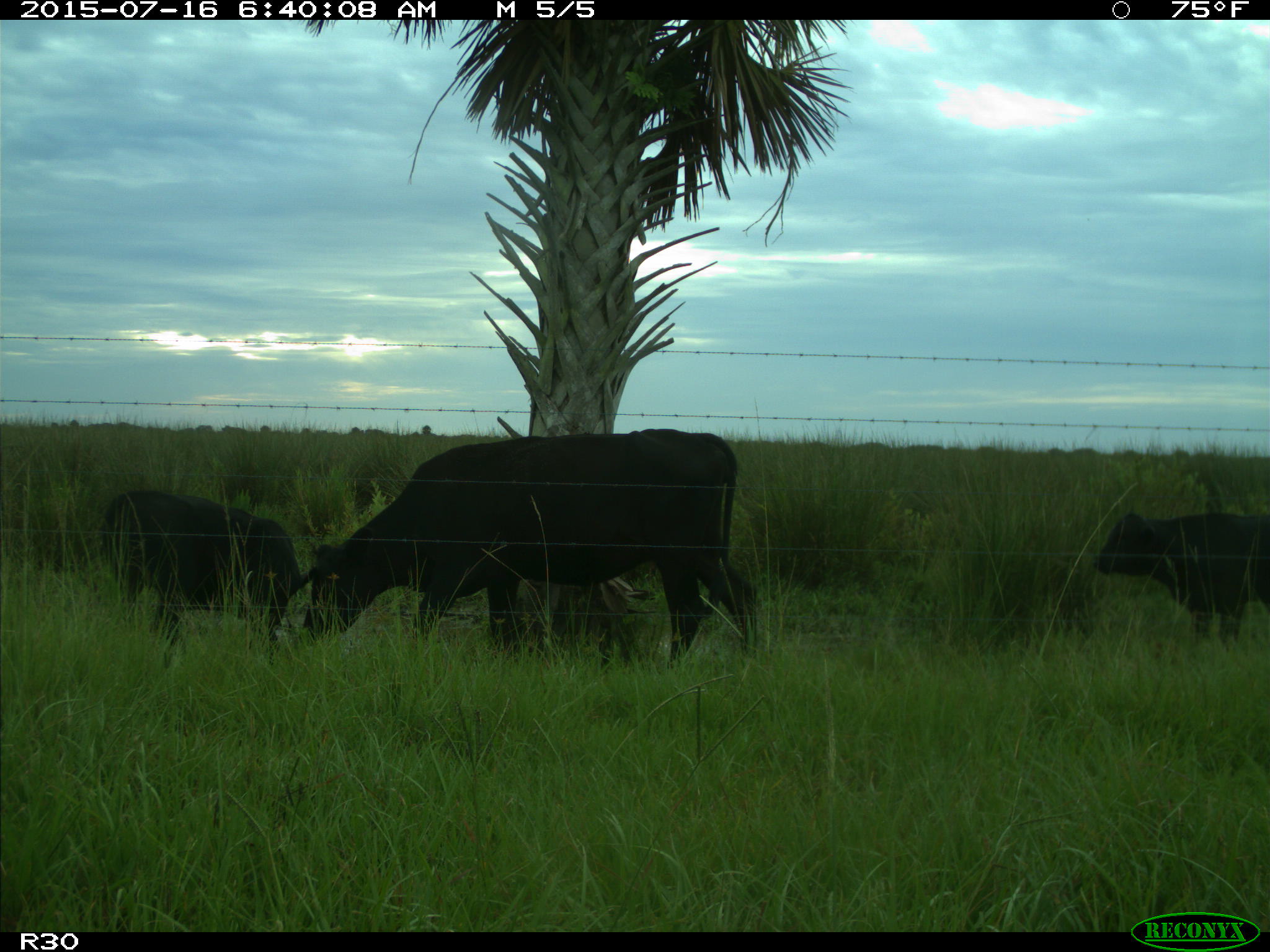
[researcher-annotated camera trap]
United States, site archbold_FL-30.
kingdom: Animalia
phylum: Chordata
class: Mammalia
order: Artiodactyla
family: Bovidae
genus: Bos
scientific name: Bos taurus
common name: domestic cow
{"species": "Bos taurus (domestic cow)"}